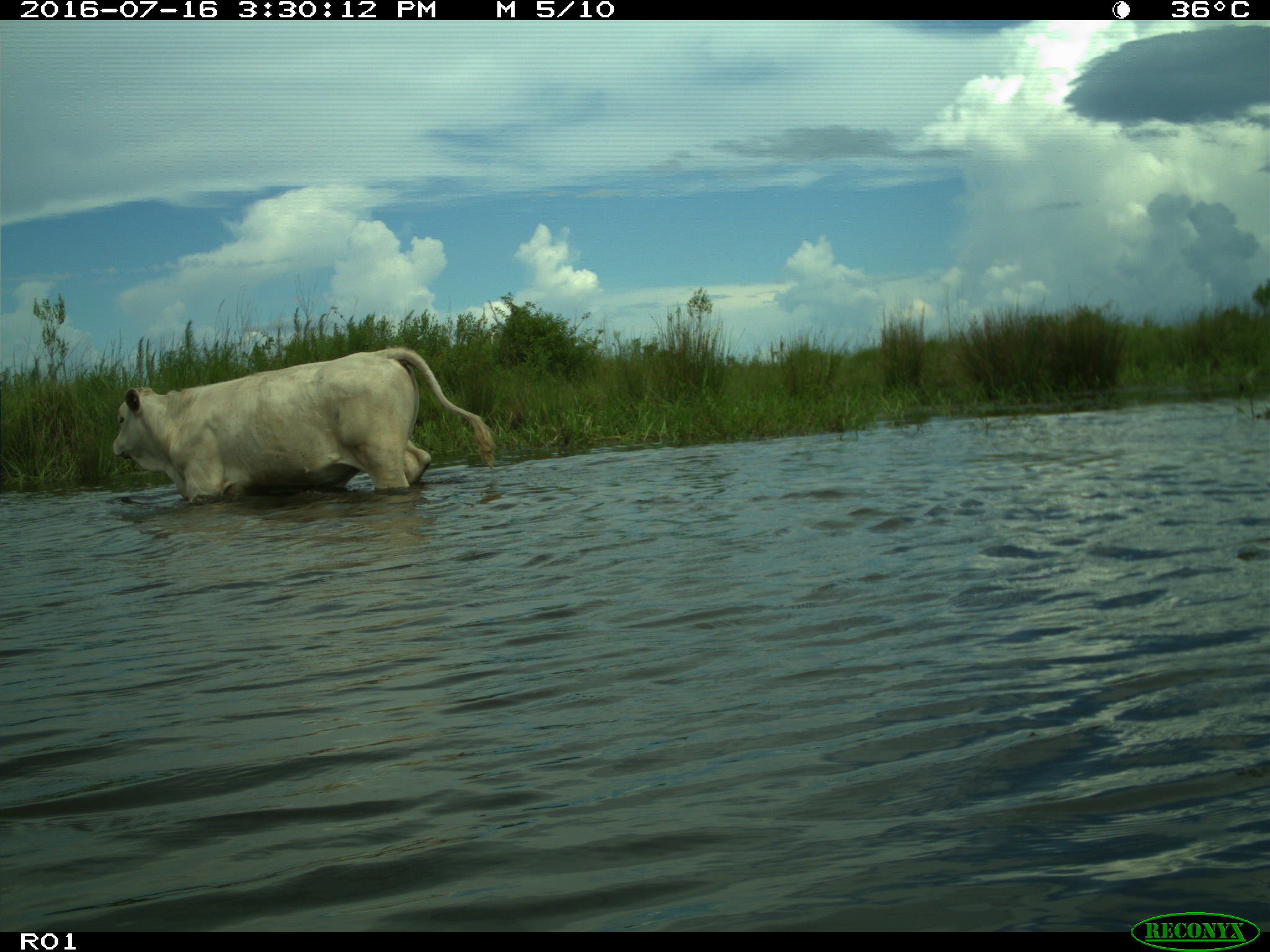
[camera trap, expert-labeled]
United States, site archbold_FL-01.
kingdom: Animalia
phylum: Chordata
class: Mammalia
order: Artiodactyla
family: Bovidae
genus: Bos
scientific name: Bos taurus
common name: domestic cow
Bos taurus (domestic cow).